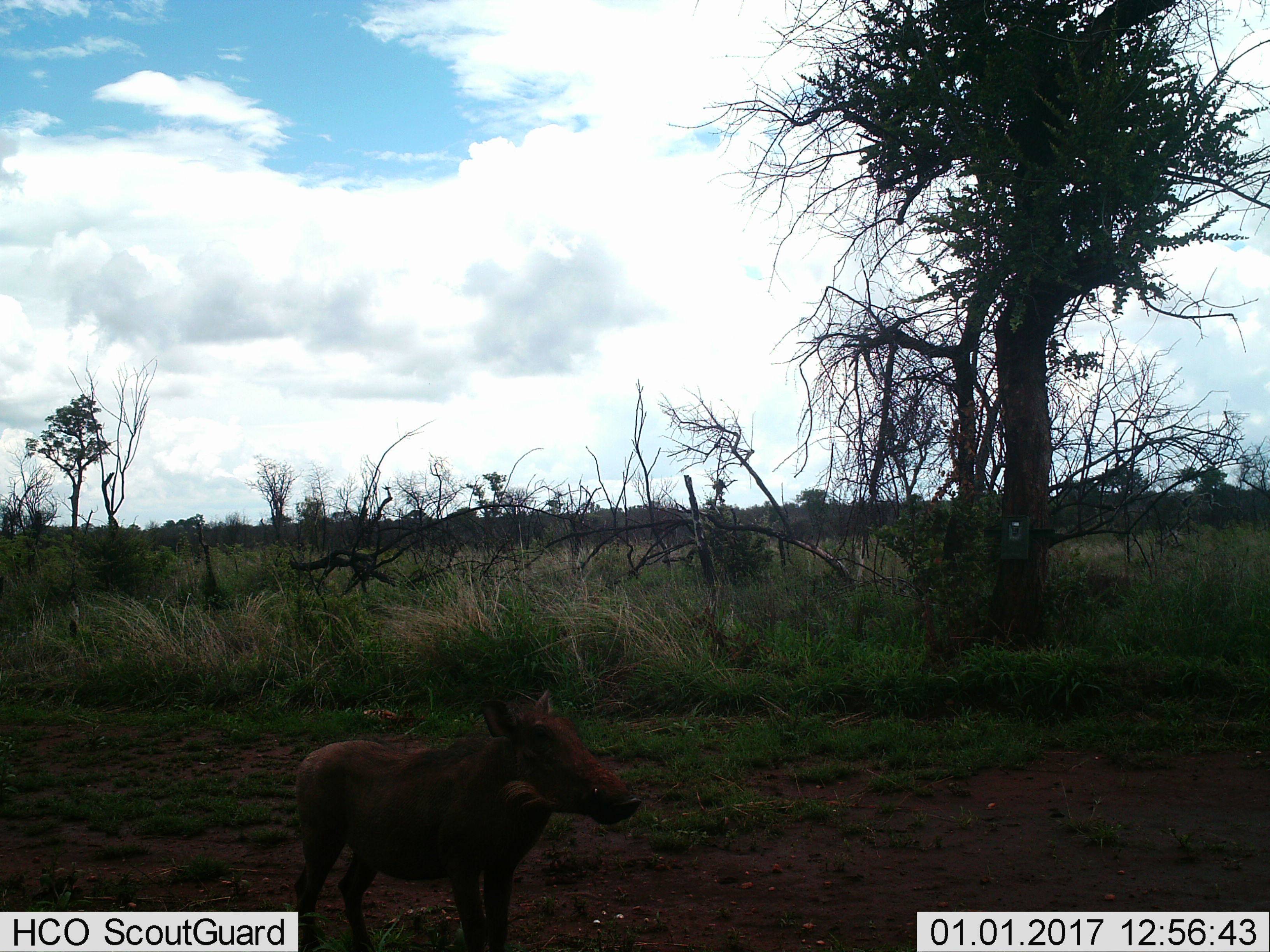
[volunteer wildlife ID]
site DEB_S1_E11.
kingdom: Animalia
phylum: Chordata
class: Mammalia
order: Artiodactyla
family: Suidae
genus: Phacochoerus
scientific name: Phacochoerus africanus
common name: warthog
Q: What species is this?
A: Warthog (Phacochoerus africanus).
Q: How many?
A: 1.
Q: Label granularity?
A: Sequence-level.